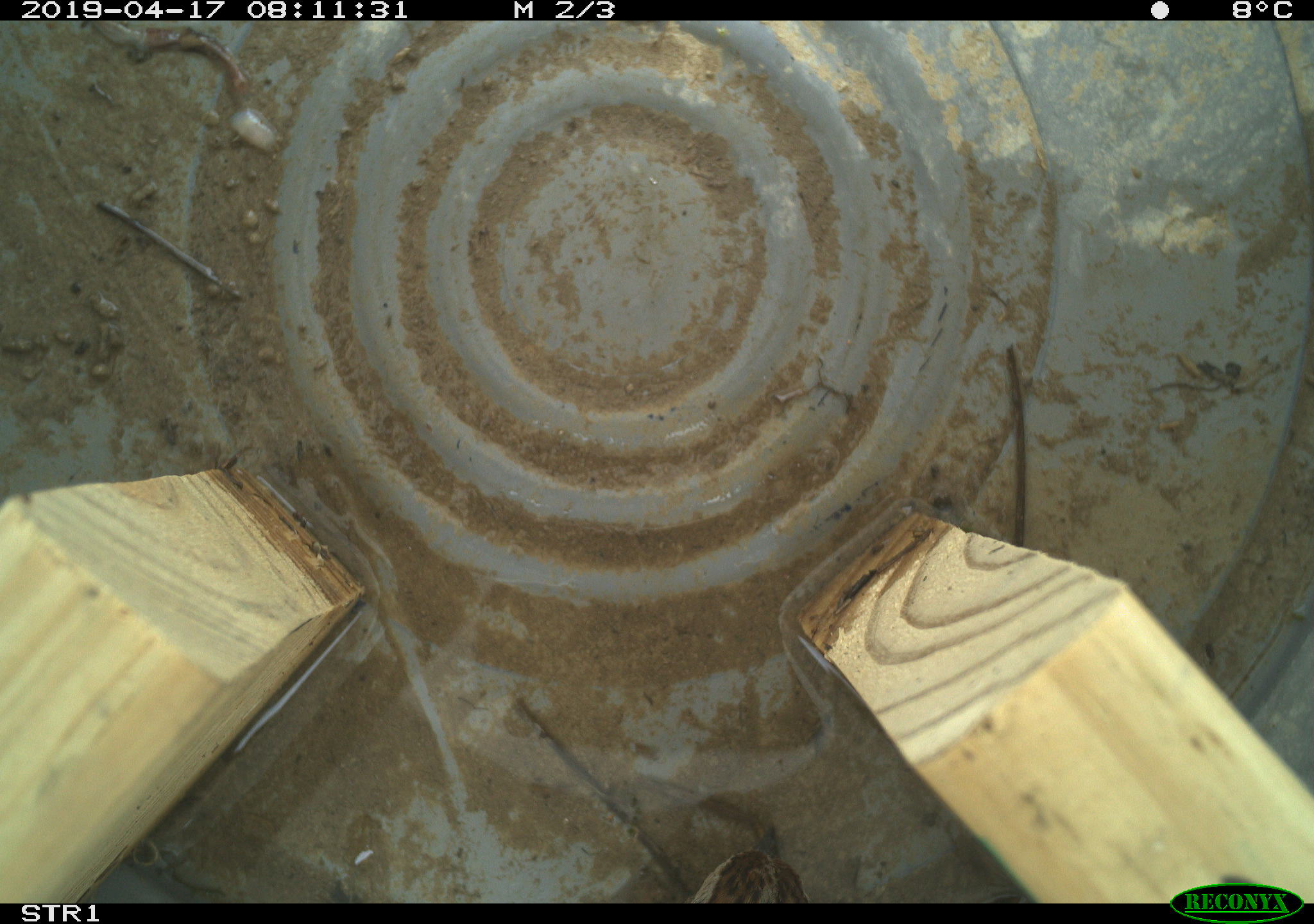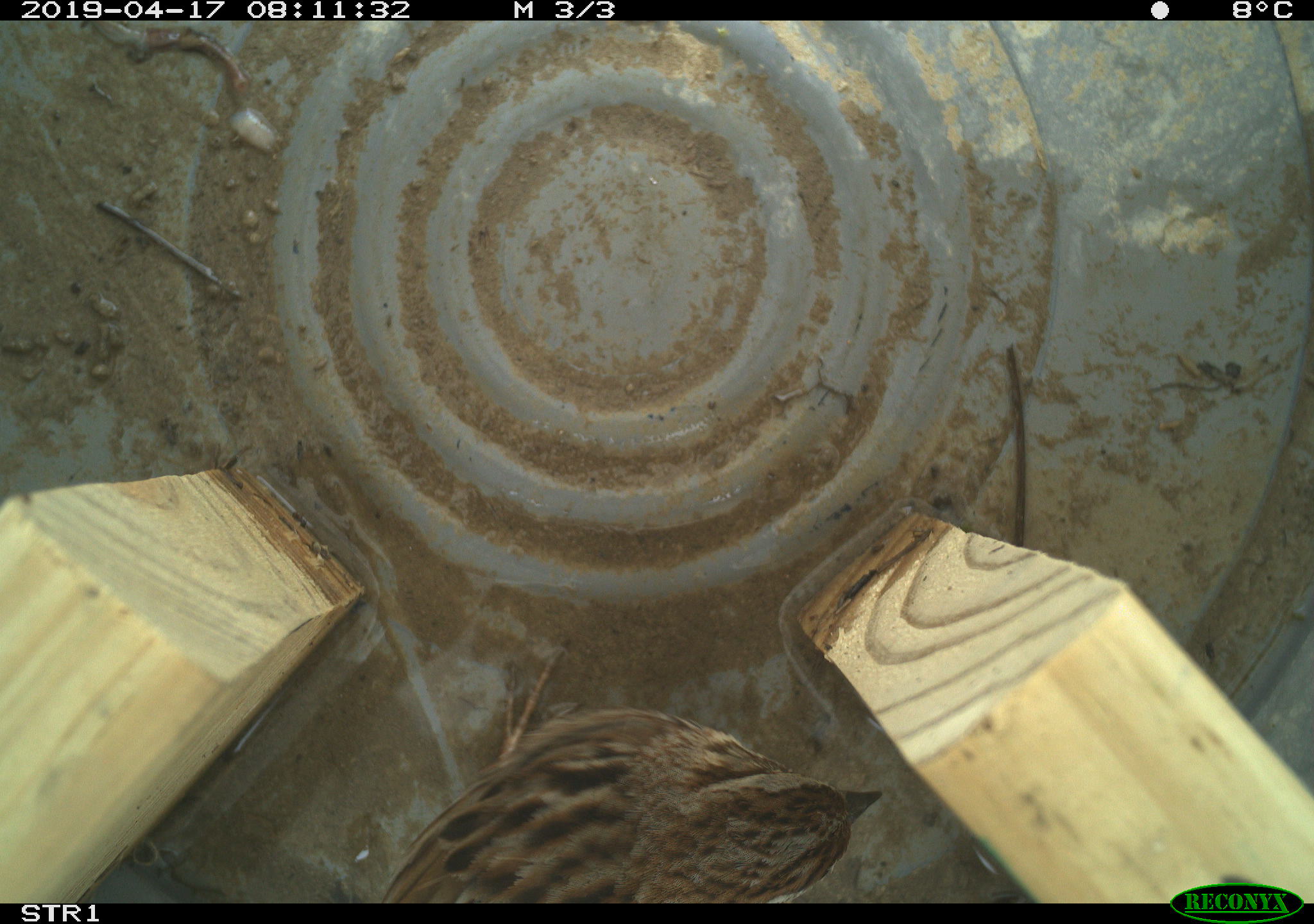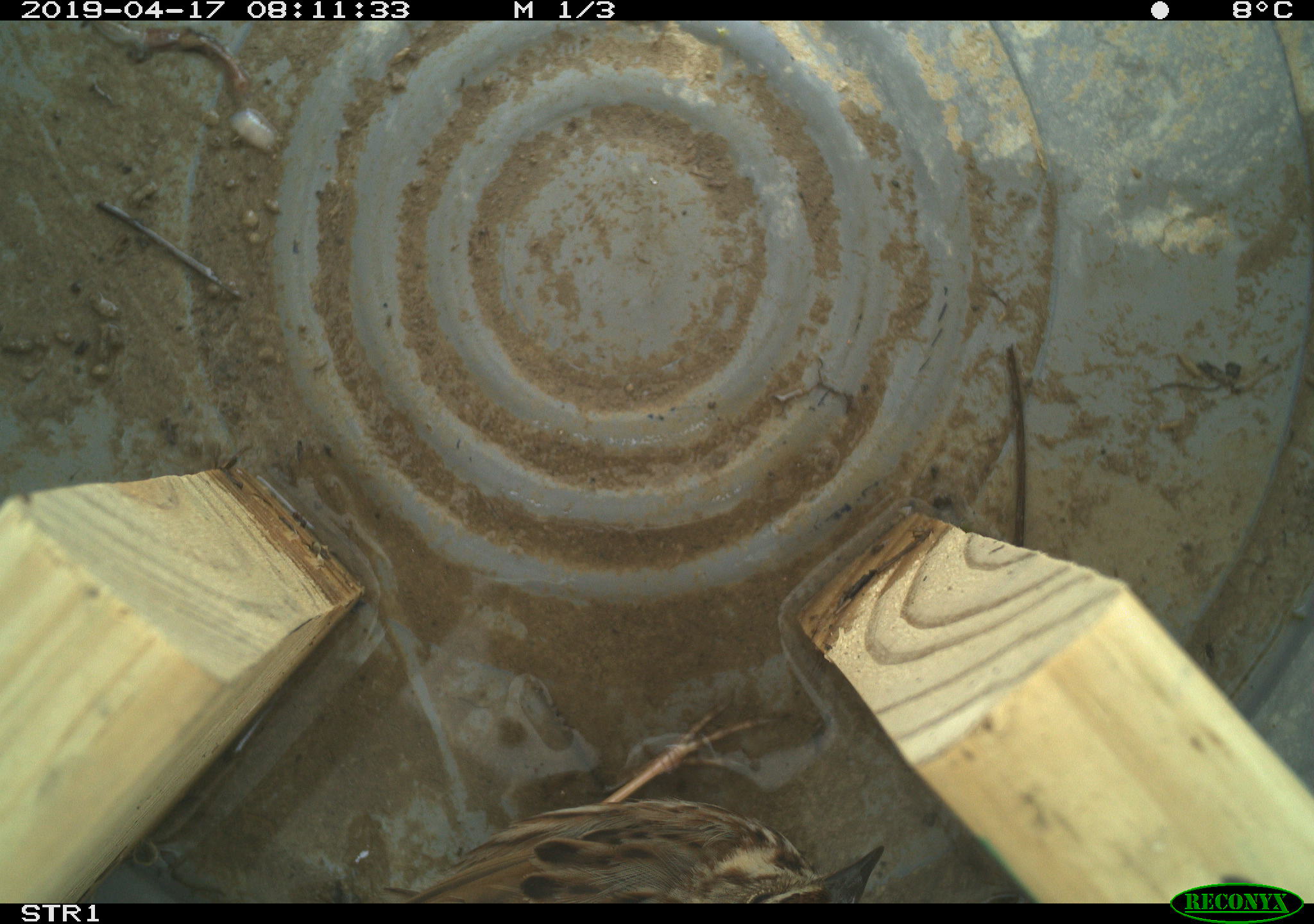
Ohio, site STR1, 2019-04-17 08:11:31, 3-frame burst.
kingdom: Animalia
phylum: Chordata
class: Aves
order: Passeriformes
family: Passerellidae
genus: Melospiza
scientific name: Melospiza melodia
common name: song sparrow